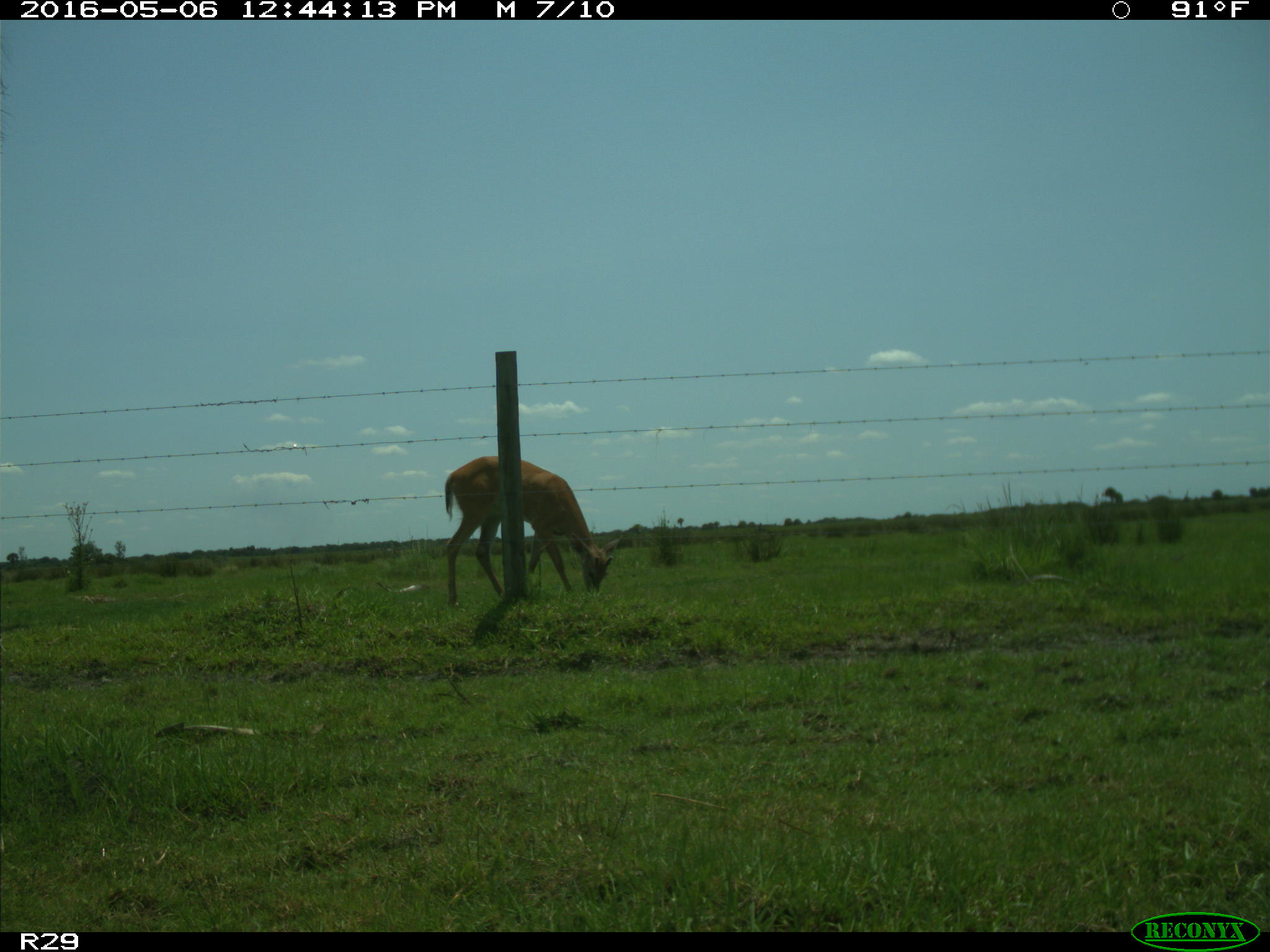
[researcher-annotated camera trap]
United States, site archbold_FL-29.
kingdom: Animalia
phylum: Chordata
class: Mammalia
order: Artiodactyla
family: Cervidae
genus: Odocoileus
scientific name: Odocoileus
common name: deer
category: unidentified deer